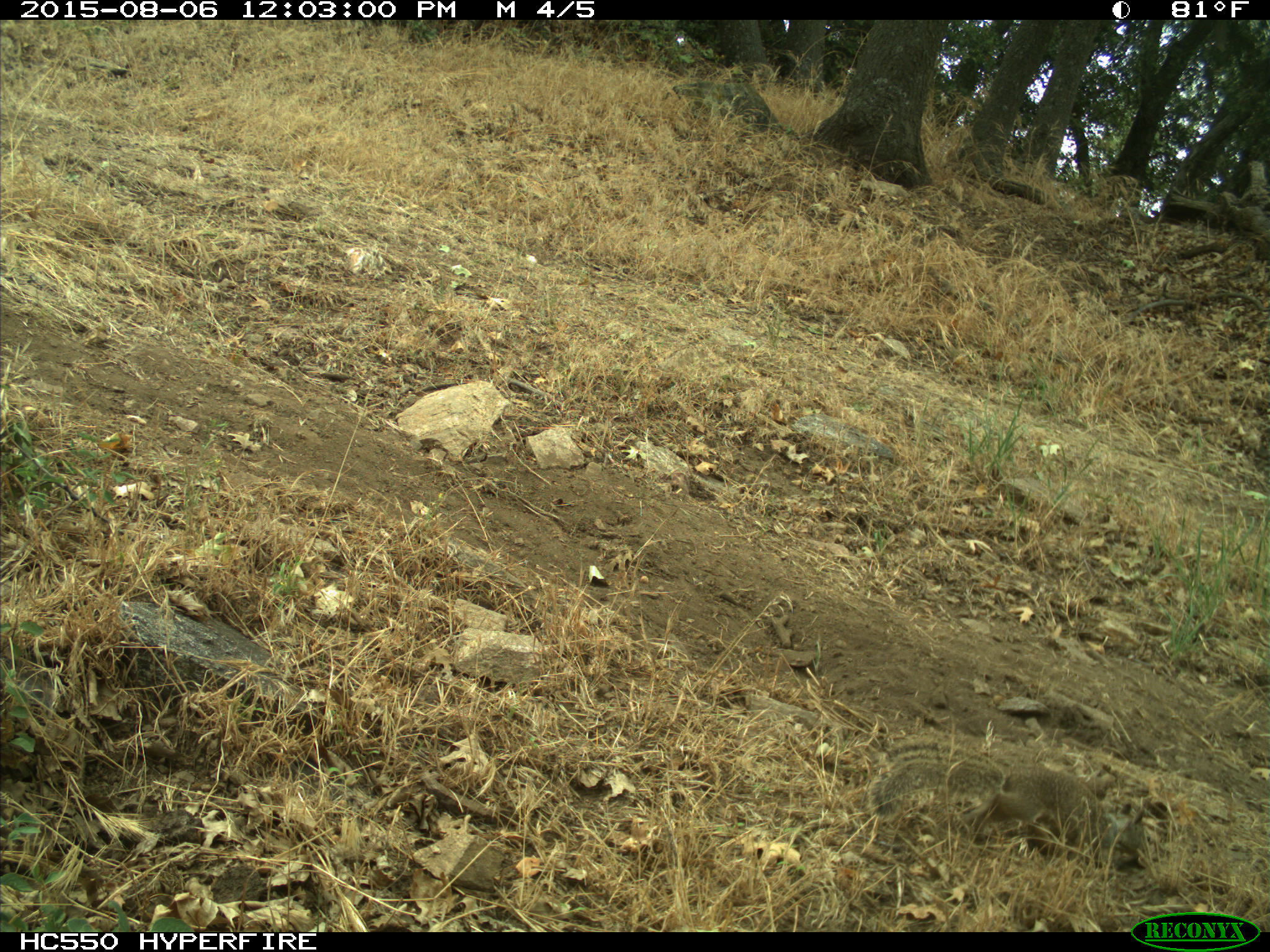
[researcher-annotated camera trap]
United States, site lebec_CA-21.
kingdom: Animalia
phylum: Chordata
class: Mammalia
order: Rodentia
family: Sciuridae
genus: Otospermophilus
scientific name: Otospermophilus beecheyi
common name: california ground squirrel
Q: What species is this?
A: Otospermophilus beecheyi (california ground squirrel).